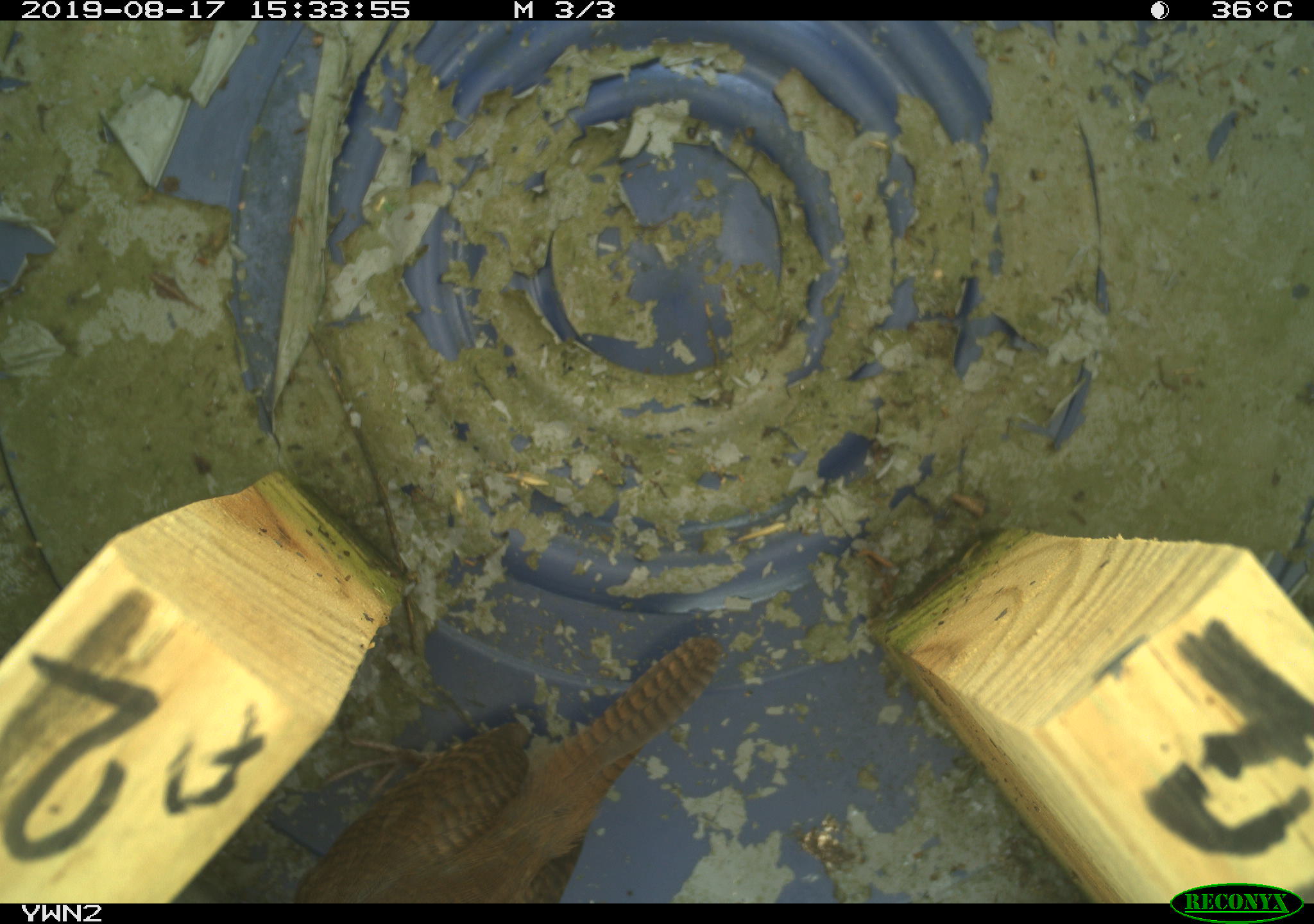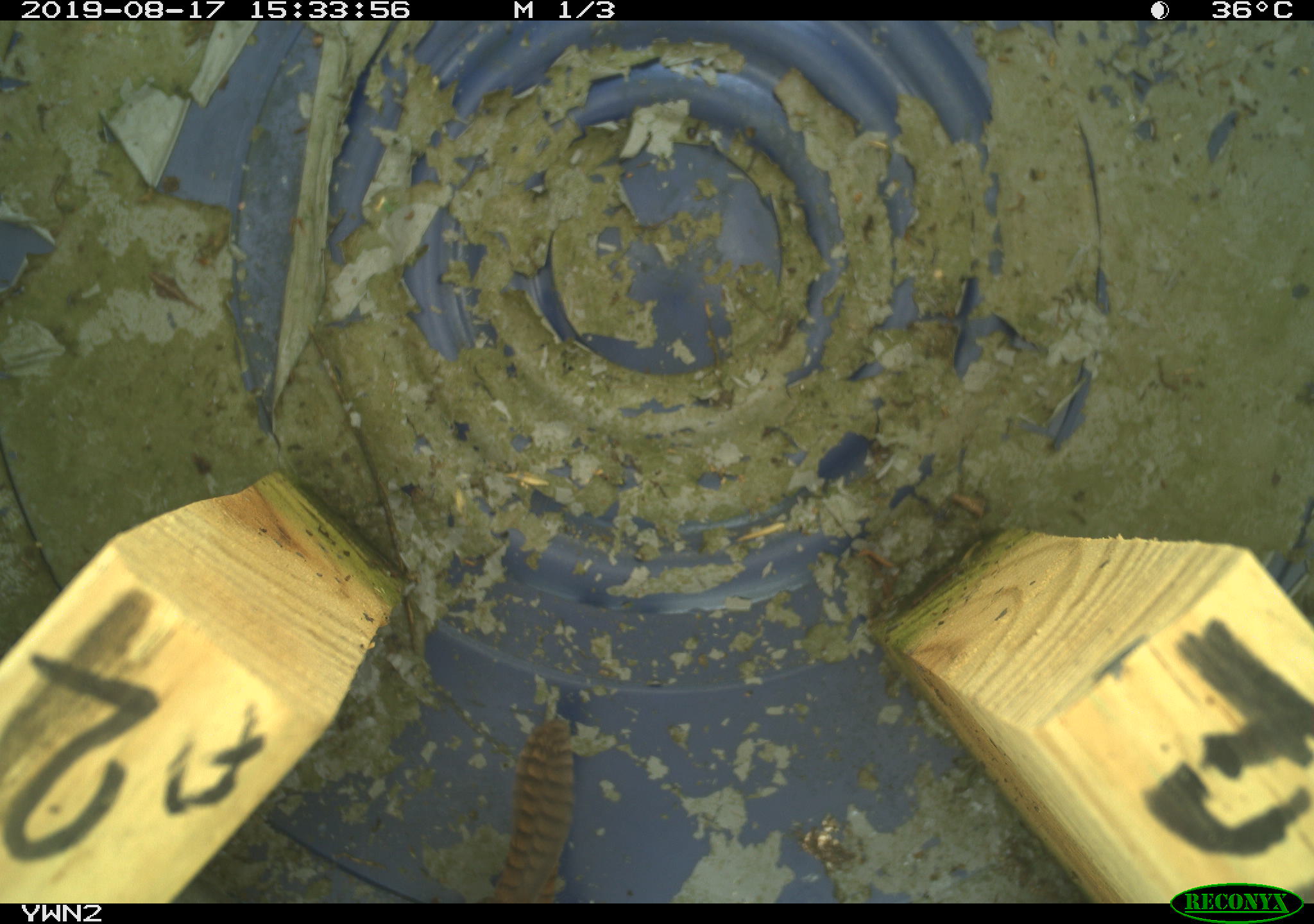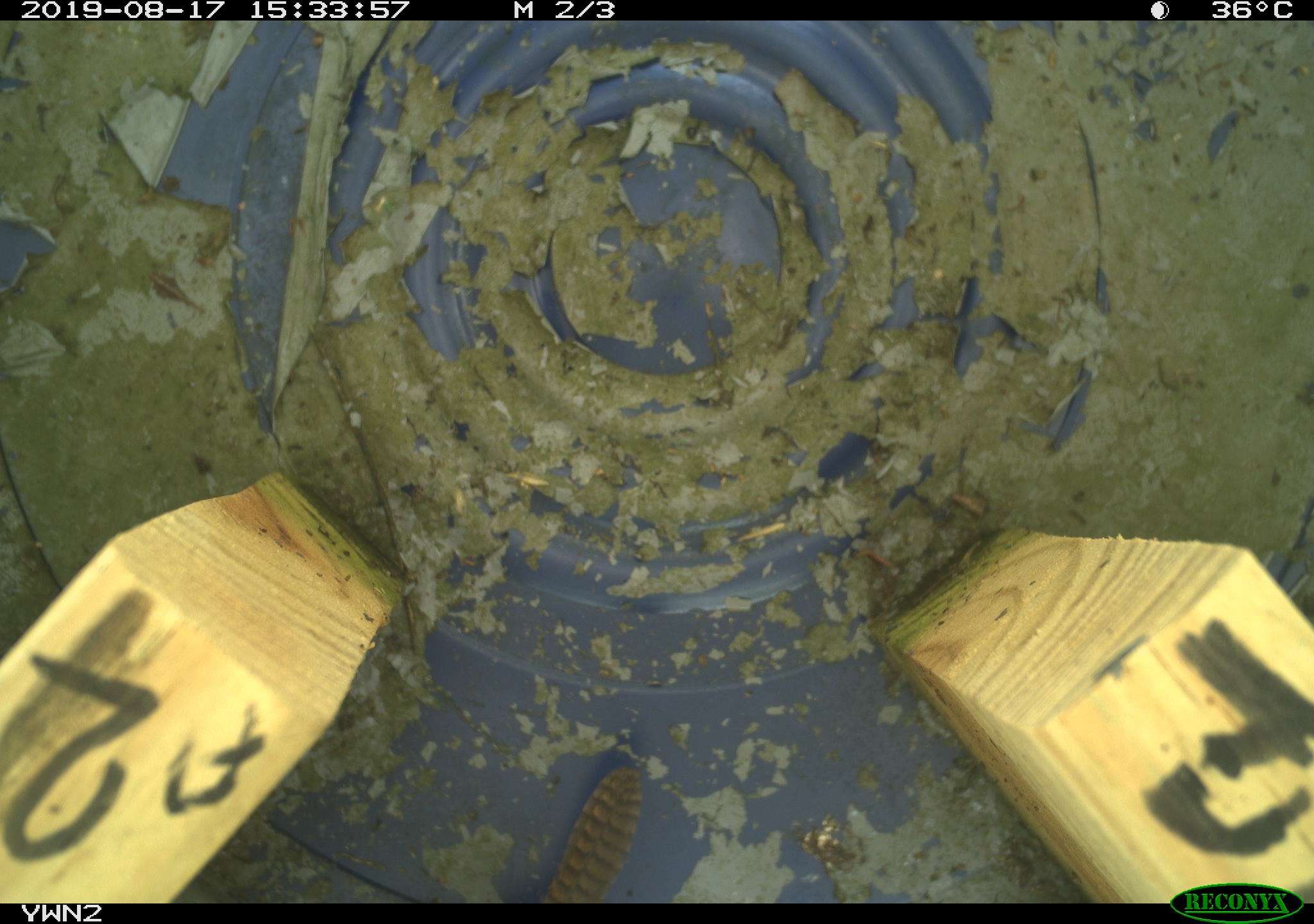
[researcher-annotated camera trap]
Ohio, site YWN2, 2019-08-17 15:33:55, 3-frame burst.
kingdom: Animalia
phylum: Chordata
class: Aves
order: Passeriformes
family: Troglodytidae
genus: Troglodytes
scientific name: Troglodytes aedon aedon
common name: northern house wren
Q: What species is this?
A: Northern house wren (Troglodytes aedon aedon).